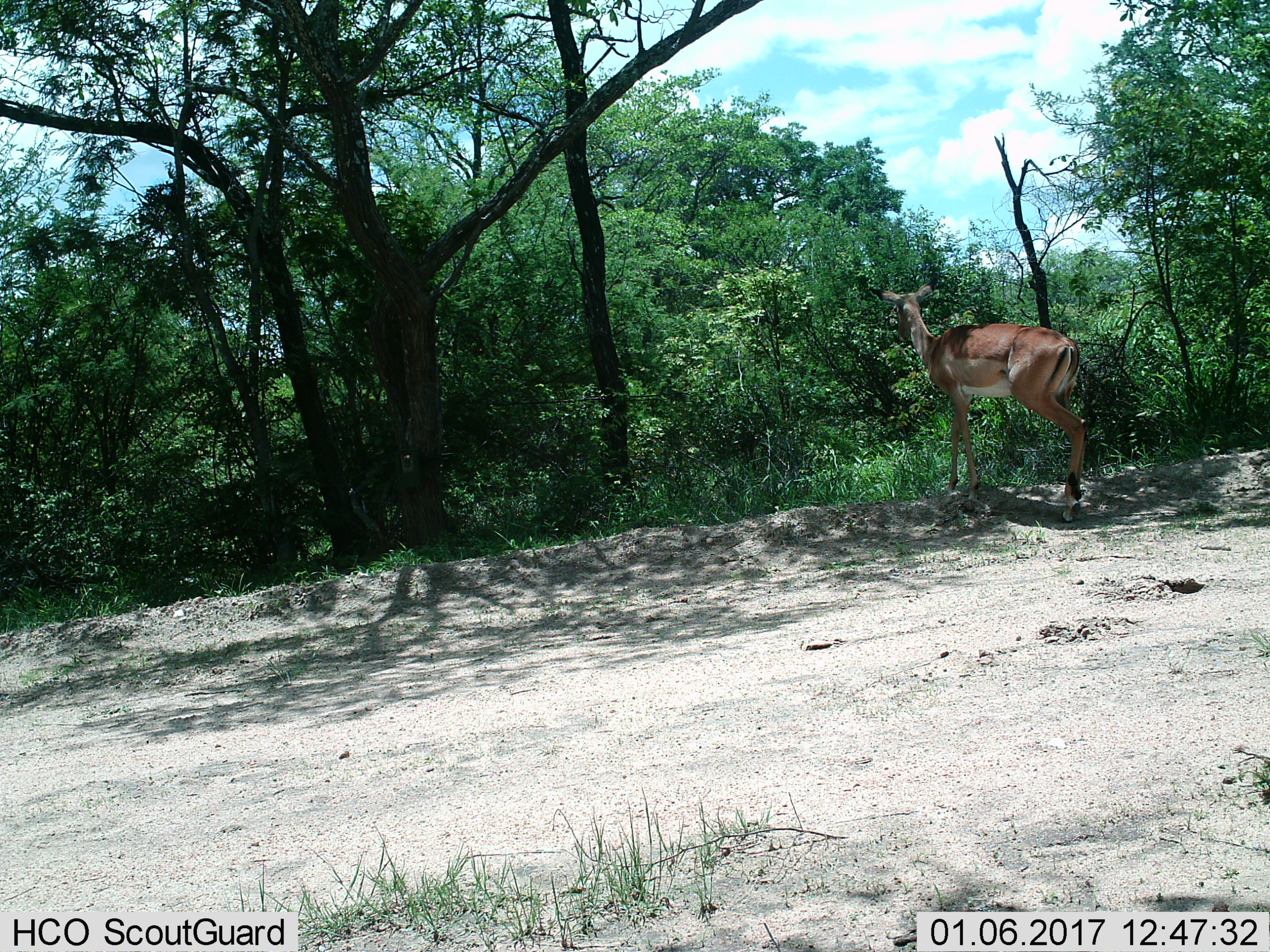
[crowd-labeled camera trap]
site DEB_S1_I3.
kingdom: Animalia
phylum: Chordata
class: Mammalia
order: Artiodactyla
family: Bovidae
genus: Aepyceros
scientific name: Aepyceros melampus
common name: impala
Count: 1.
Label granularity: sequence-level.